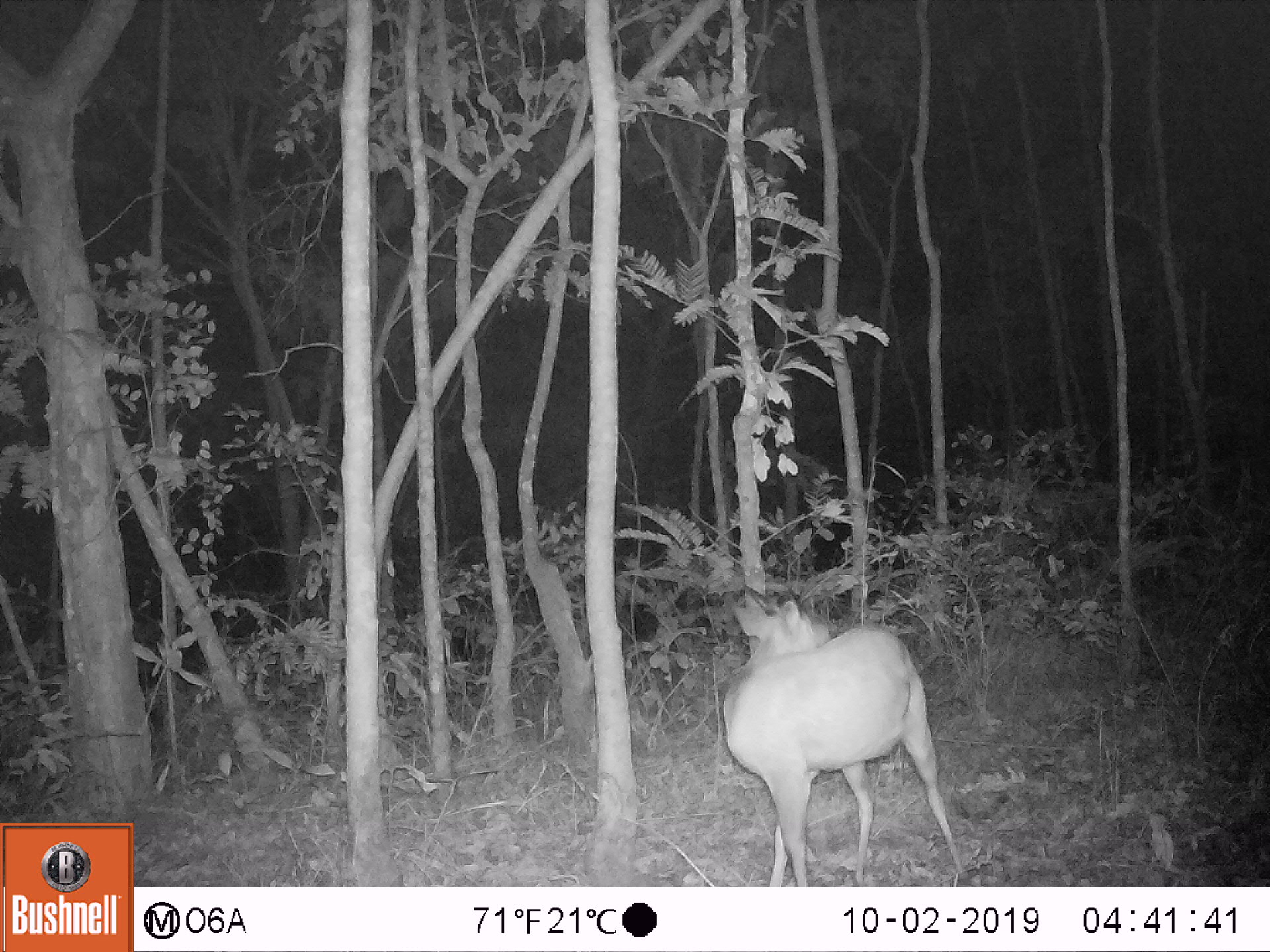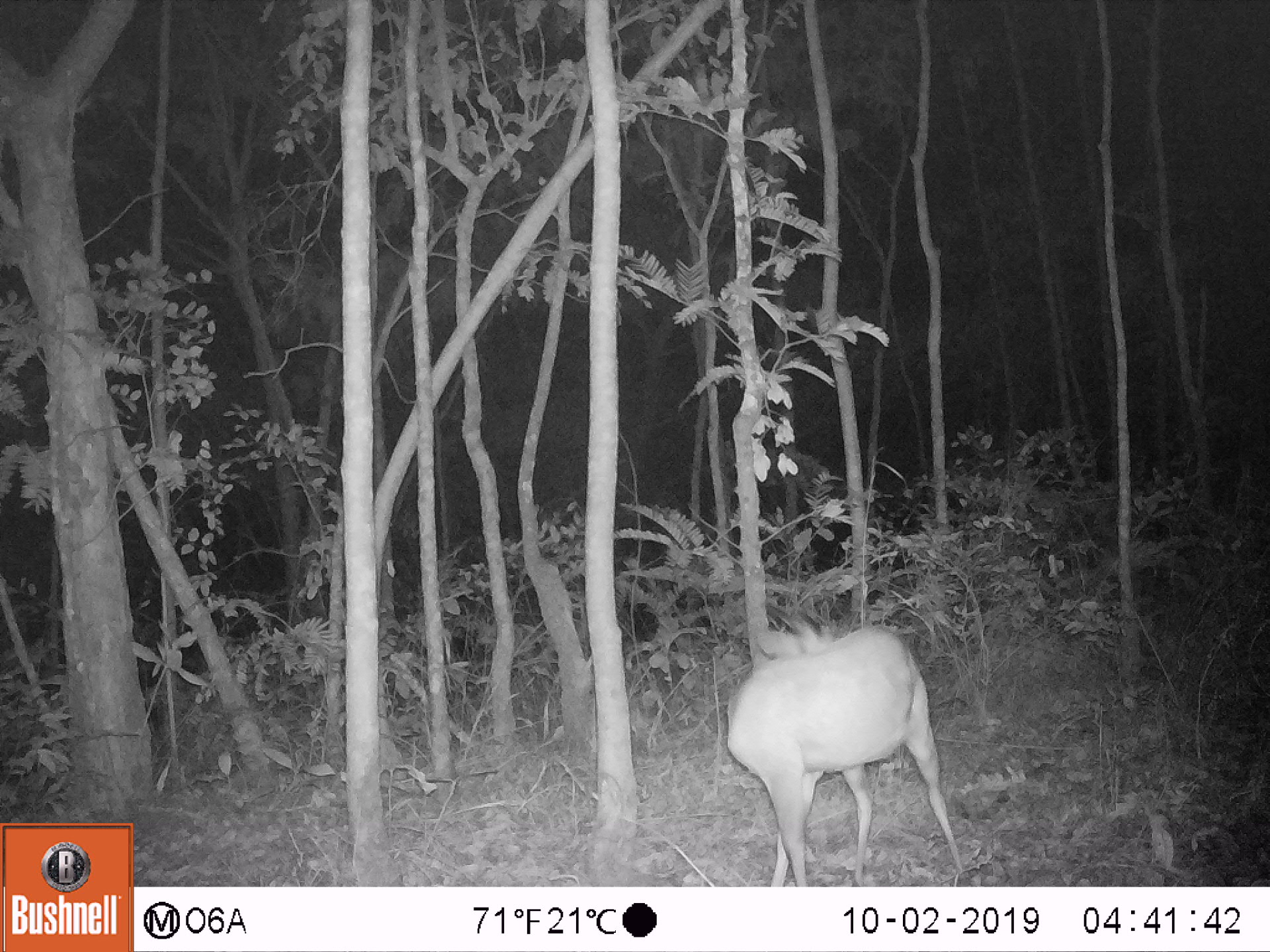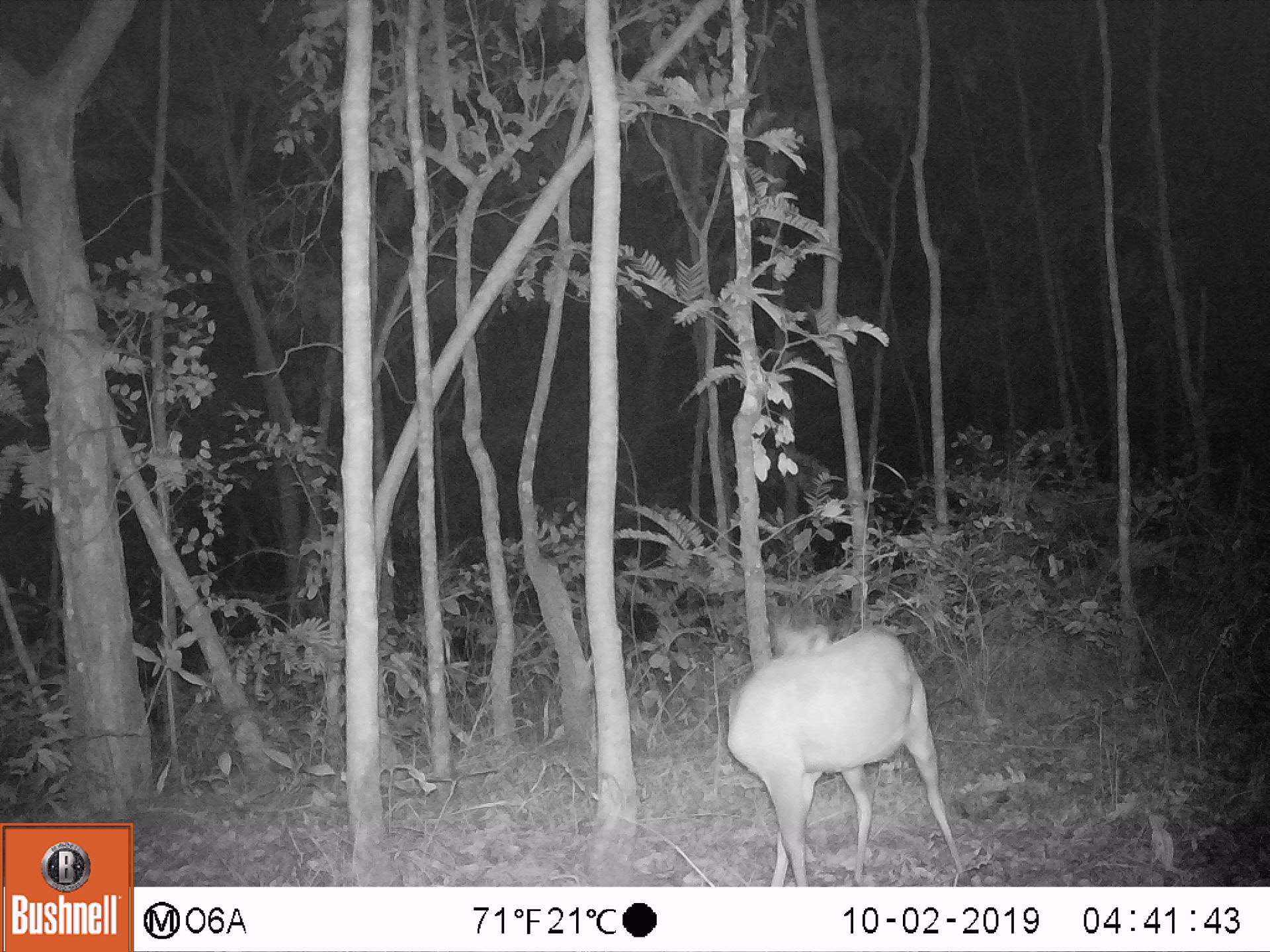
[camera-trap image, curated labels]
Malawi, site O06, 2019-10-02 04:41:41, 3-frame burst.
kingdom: Animalia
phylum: Chordata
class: Mammalia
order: Artiodactyla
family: Bovidae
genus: Tragelaphus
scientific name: Tragelaphus sylvaticus sylvaticus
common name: cape bushbuck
Cape bushbuck (Tragelaphus sylvaticus sylvaticus), count 1.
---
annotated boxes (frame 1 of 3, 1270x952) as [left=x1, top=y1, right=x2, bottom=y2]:
cape bushbuck: [left=712, top=579, right=969, bottom=885]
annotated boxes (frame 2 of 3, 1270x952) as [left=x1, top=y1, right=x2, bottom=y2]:
cape bushbuck: [left=715, top=615, right=966, bottom=885]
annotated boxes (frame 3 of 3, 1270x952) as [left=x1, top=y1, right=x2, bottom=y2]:
cape bushbuck: [left=719, top=613, right=979, bottom=885]